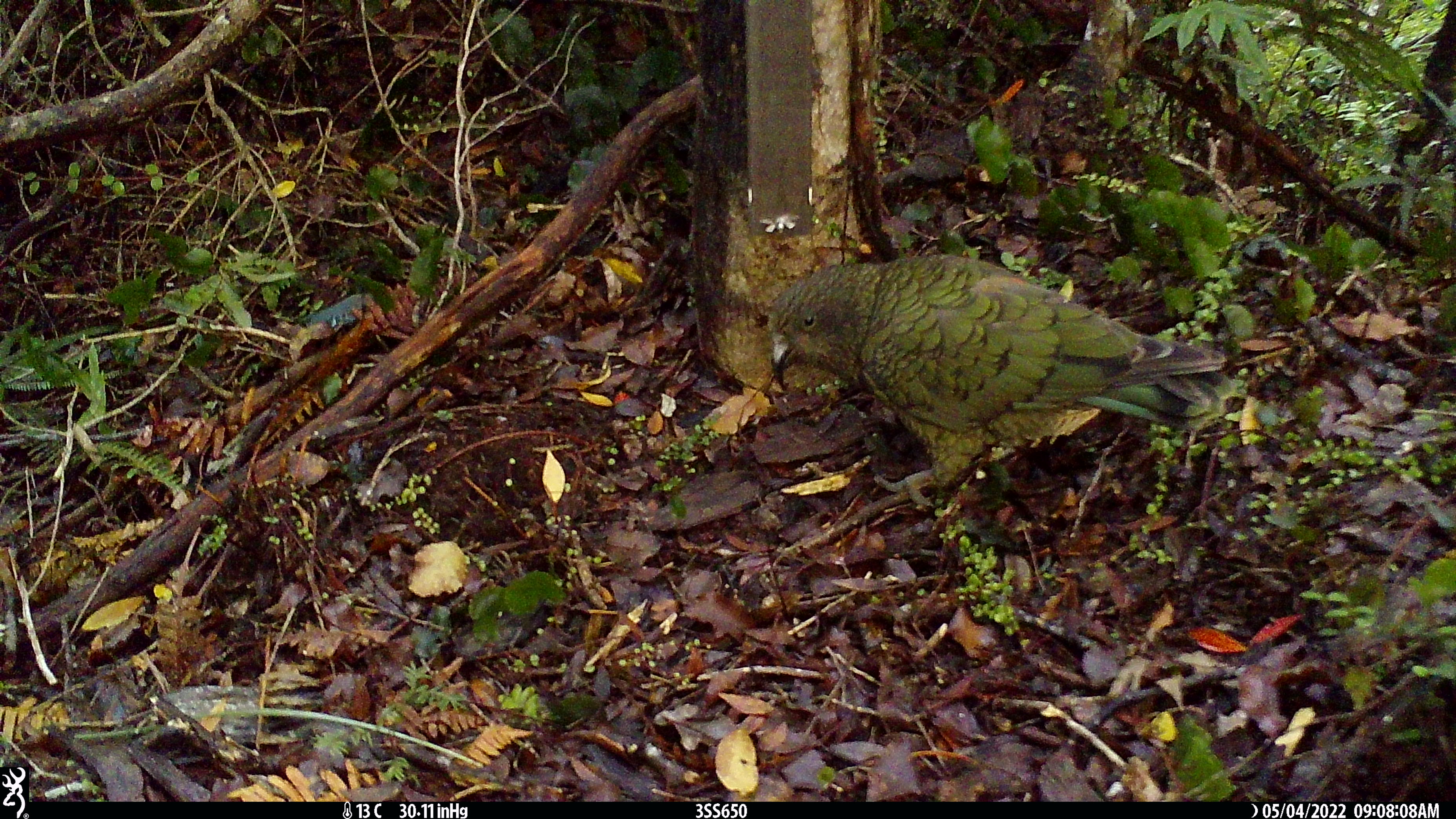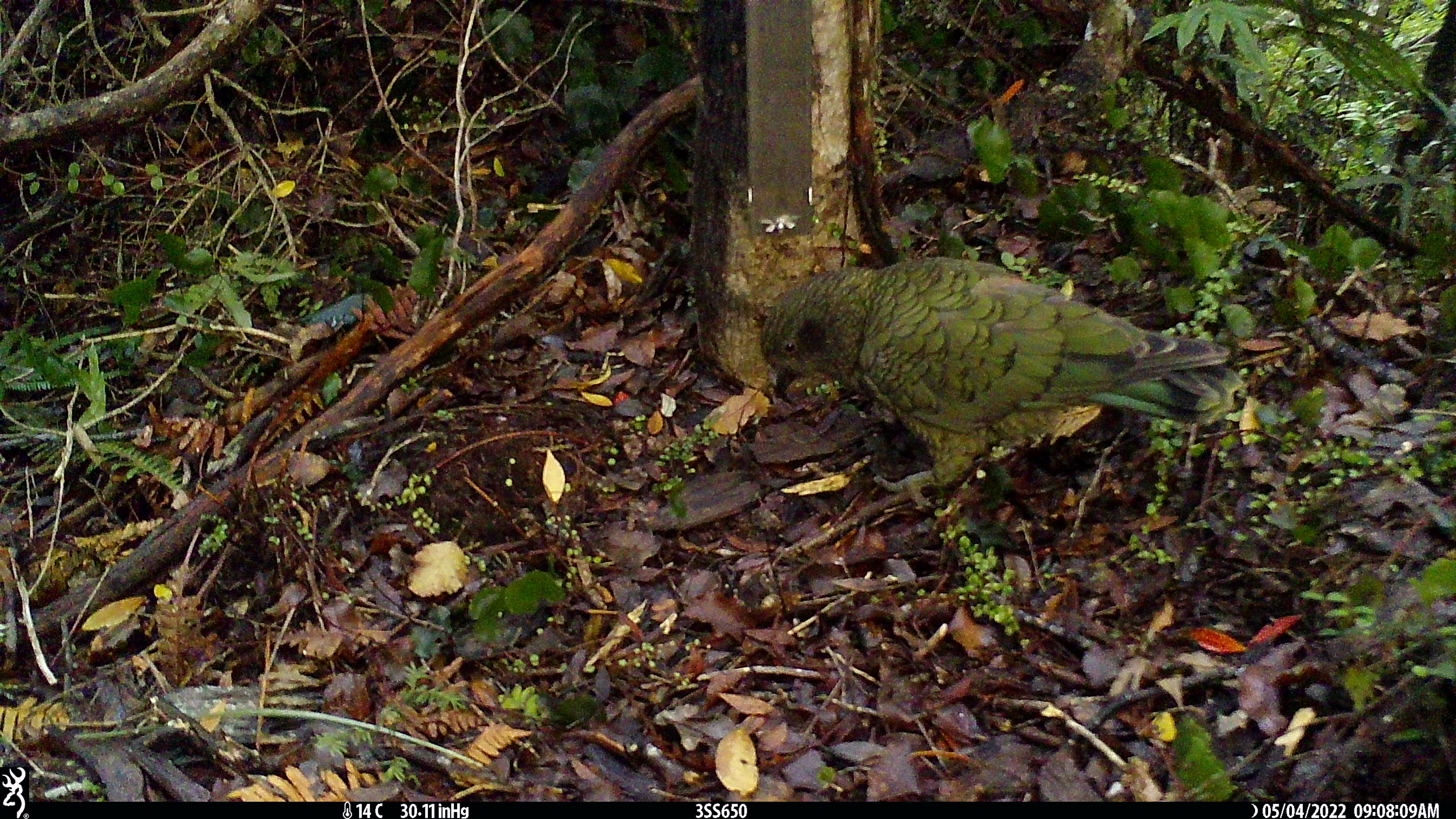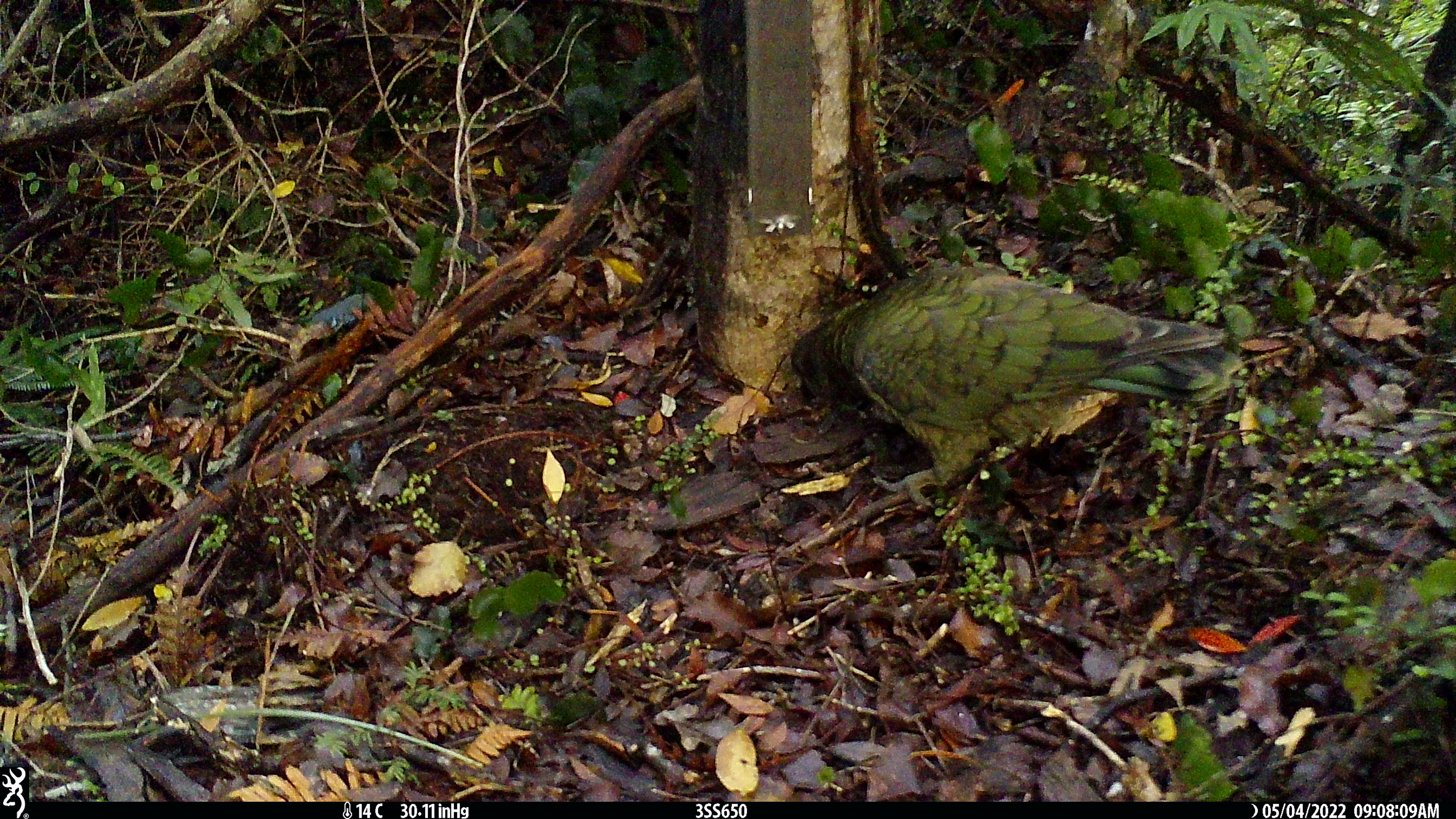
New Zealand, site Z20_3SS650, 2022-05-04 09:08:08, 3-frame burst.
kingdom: Animalia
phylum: Chordata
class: Aves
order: Psittaciformes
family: Strigopidae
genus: Nestor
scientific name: Nestor notabilis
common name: kea